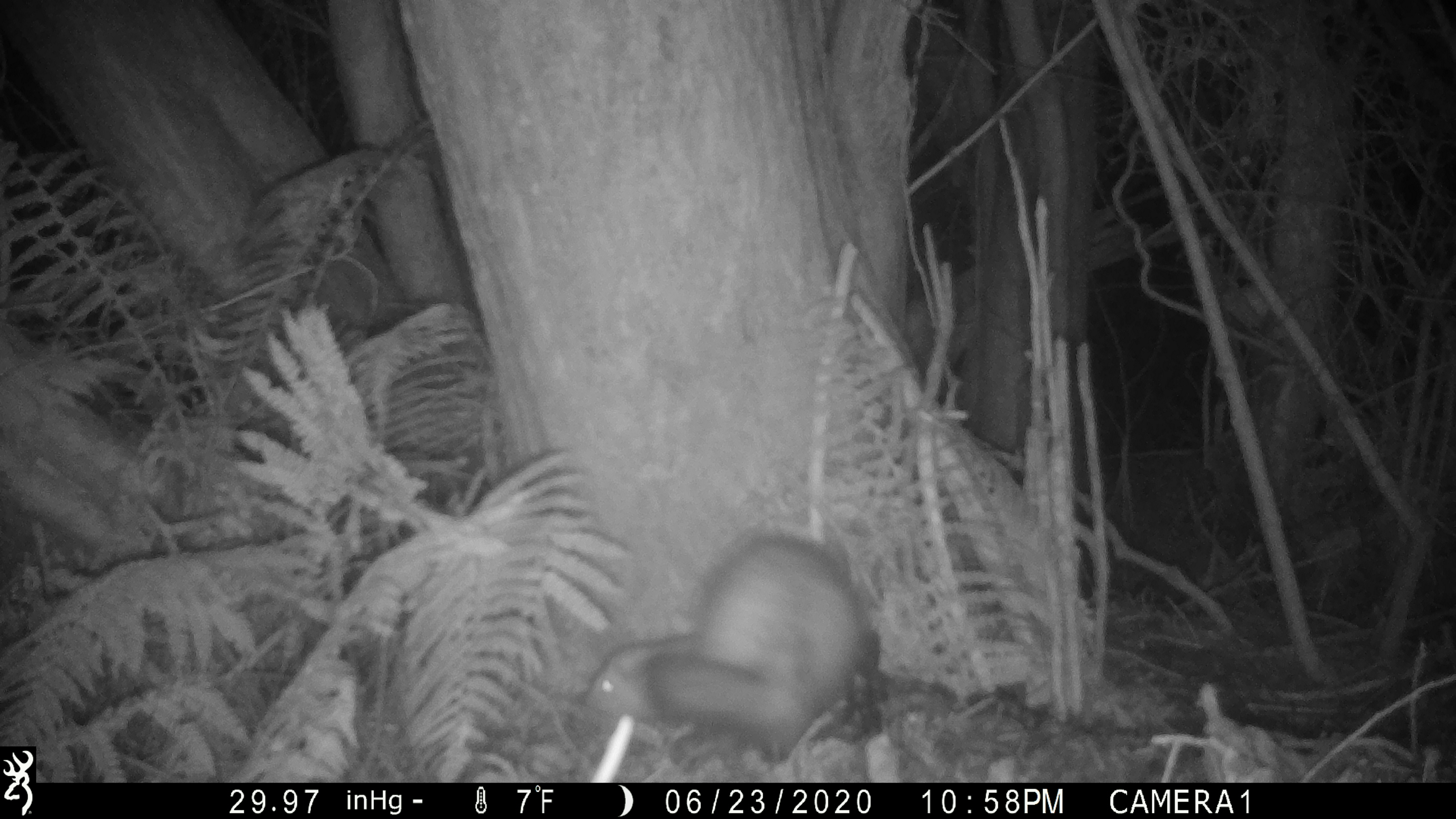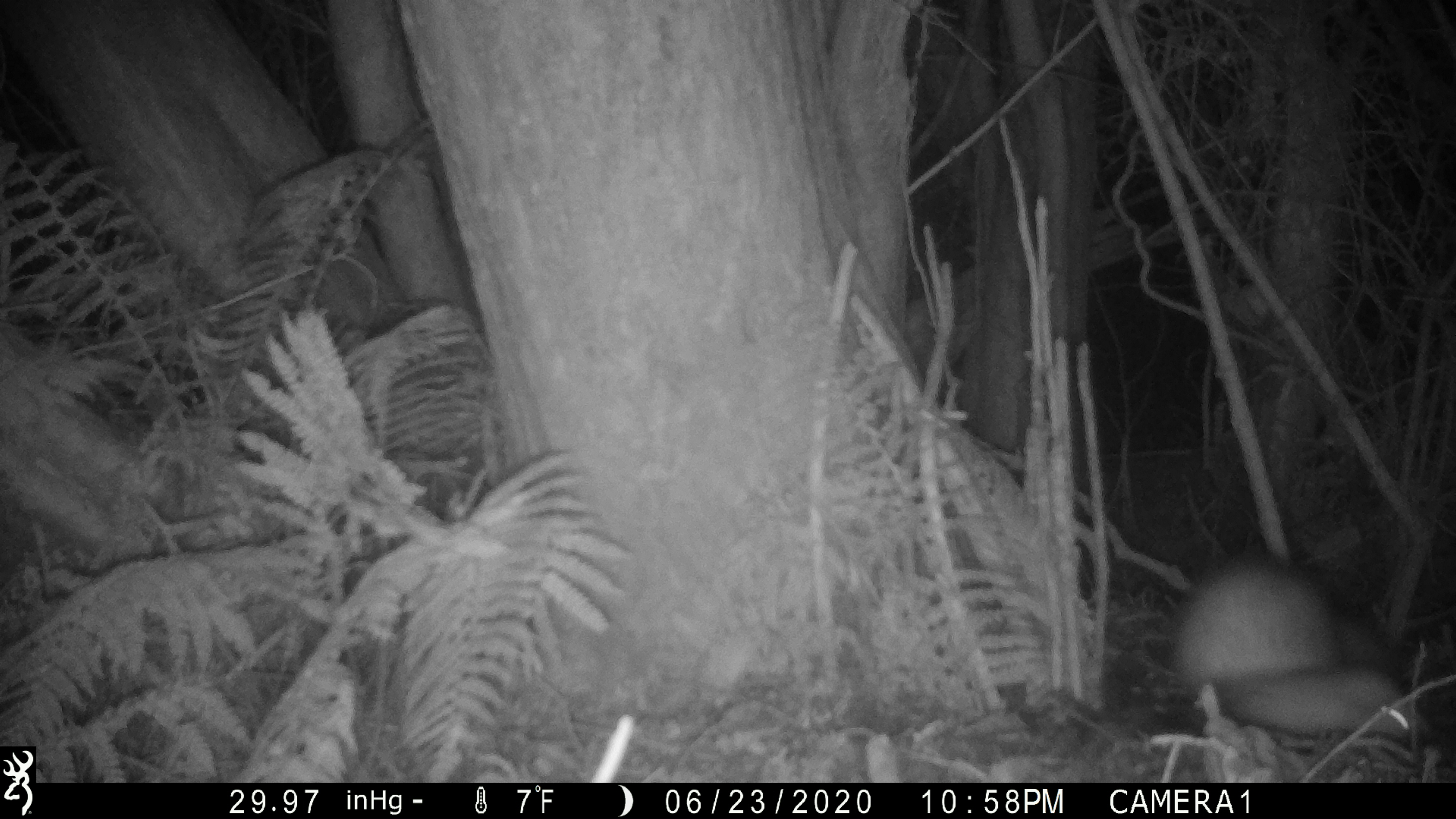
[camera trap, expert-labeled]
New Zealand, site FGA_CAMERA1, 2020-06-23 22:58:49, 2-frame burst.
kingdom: Animalia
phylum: Chordata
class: Mammalia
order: Carnivora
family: Mustelidae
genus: Mustela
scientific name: Mustela furo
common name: ferret